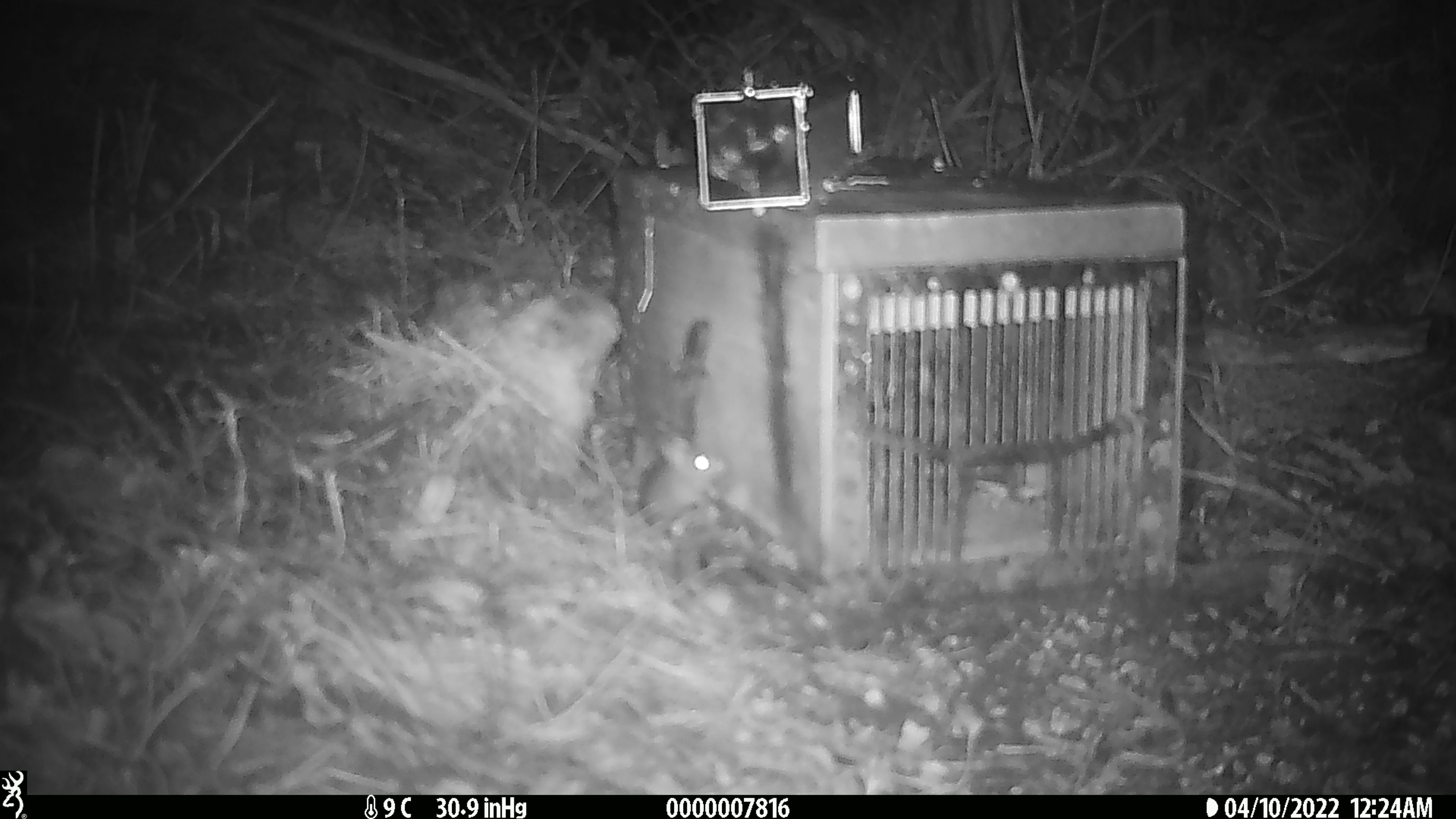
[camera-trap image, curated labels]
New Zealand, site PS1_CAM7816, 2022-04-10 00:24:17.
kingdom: Animalia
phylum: Chordata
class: Mammalia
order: Rodentia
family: Muridae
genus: Mus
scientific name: Mus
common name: mouse